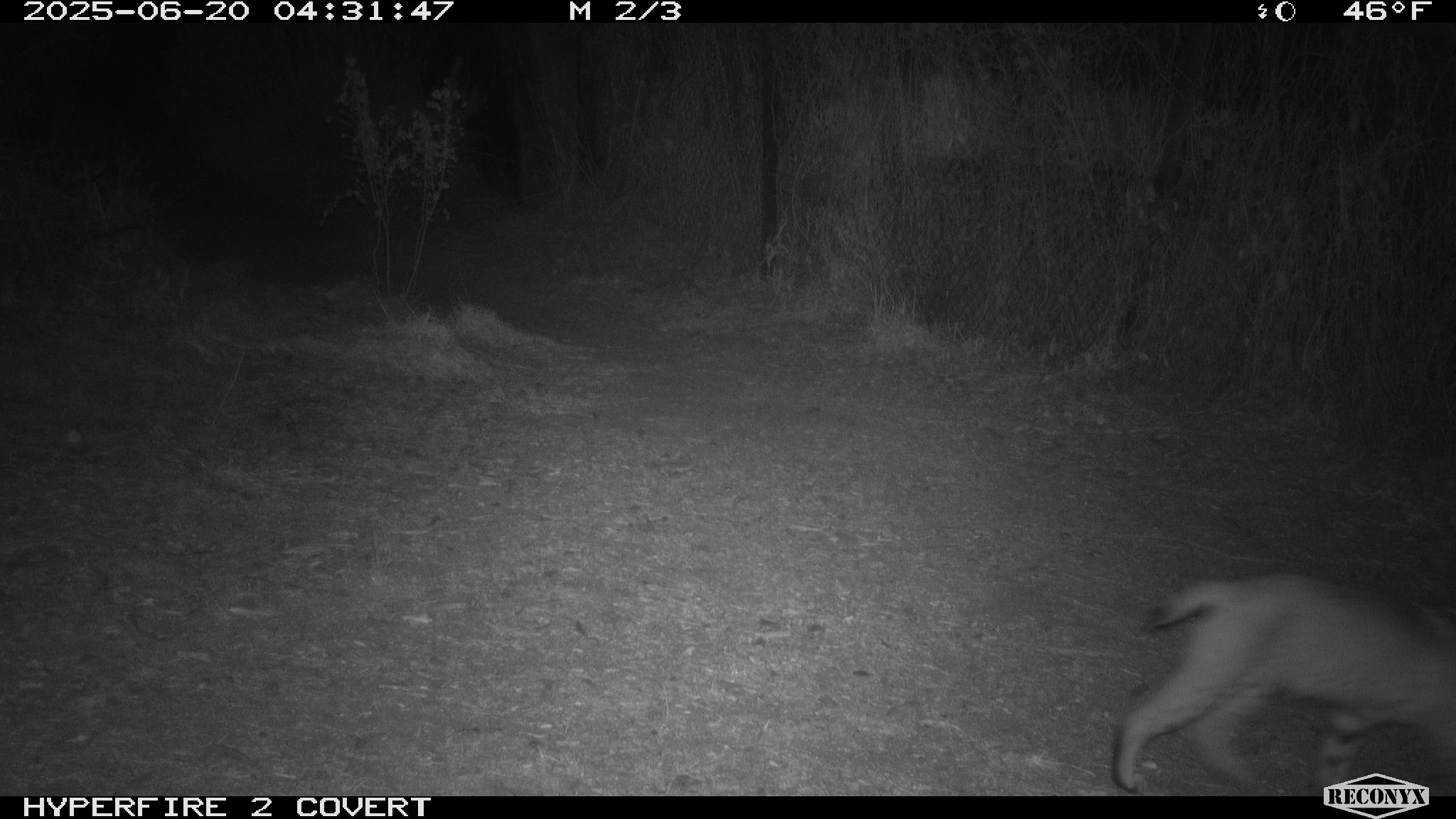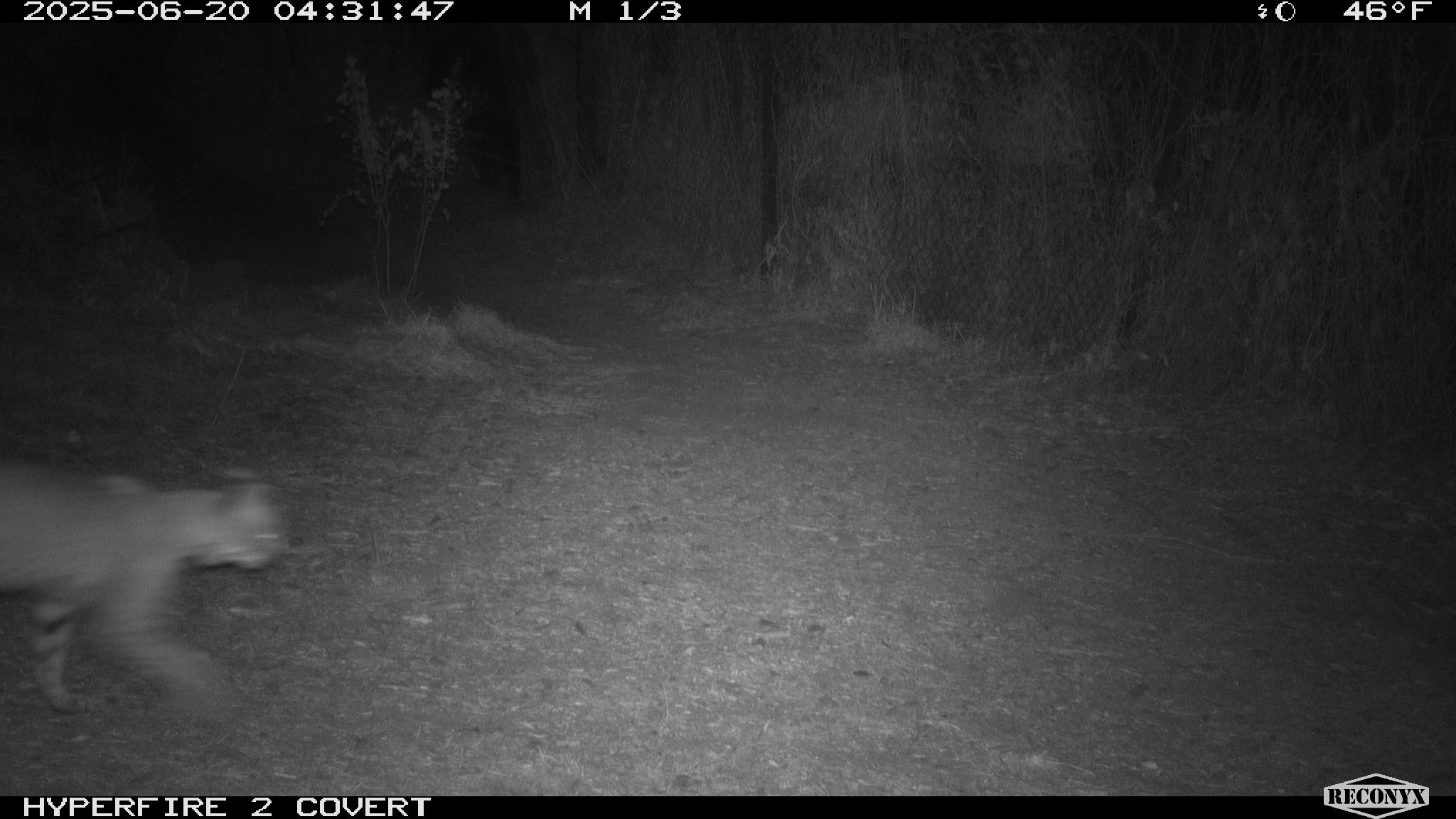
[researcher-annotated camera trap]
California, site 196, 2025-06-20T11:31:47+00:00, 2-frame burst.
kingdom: Animalia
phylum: Chordata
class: Mammalia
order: Carnivora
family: Felidae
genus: Lynx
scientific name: Lynx rufus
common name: bobcat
Bobcat (Lynx rufus).